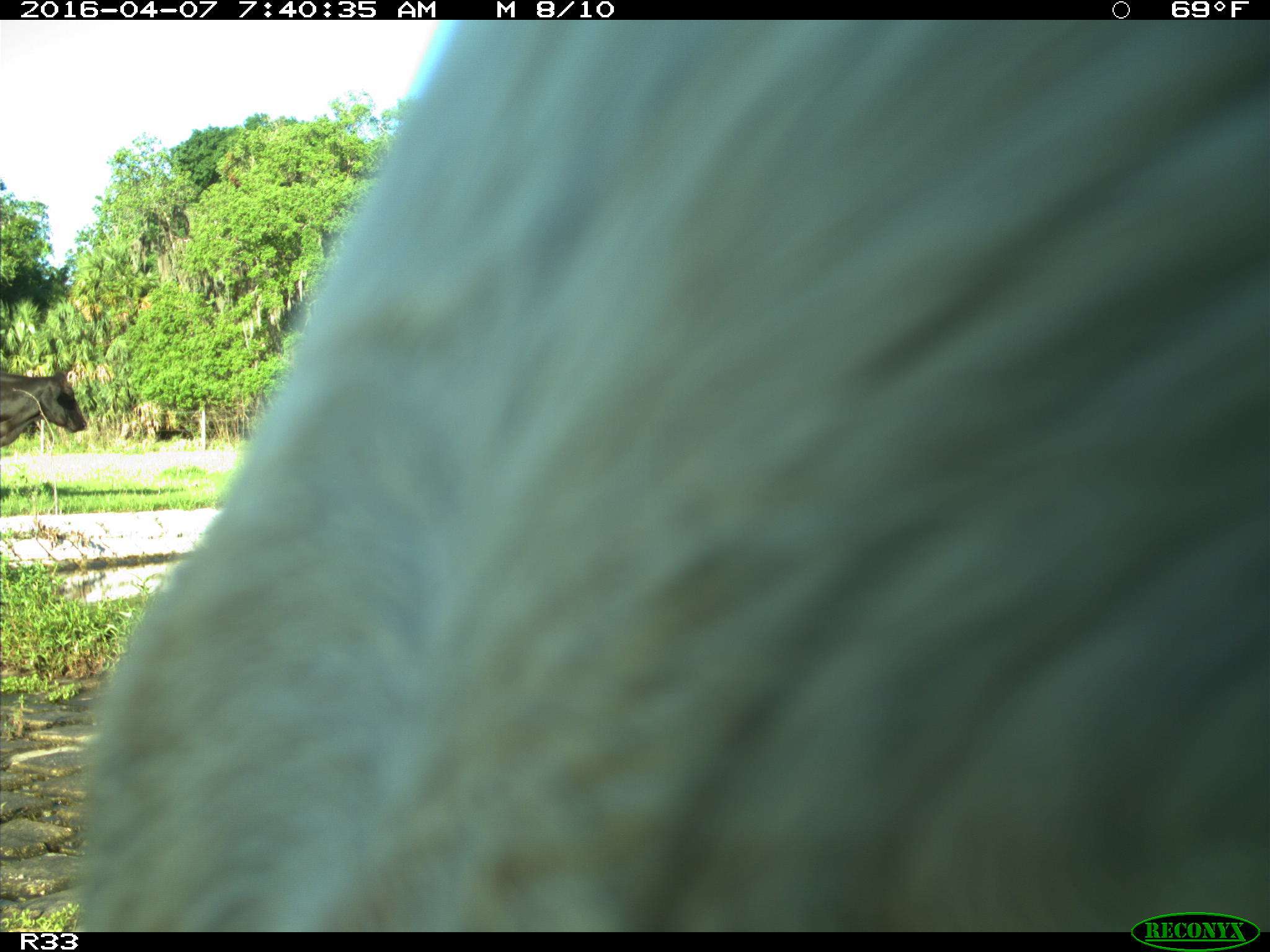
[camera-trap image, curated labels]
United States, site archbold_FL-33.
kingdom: Animalia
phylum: Chordata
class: Mammalia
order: Artiodactyla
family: Bovidae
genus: Bos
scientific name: Bos taurus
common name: domestic cow